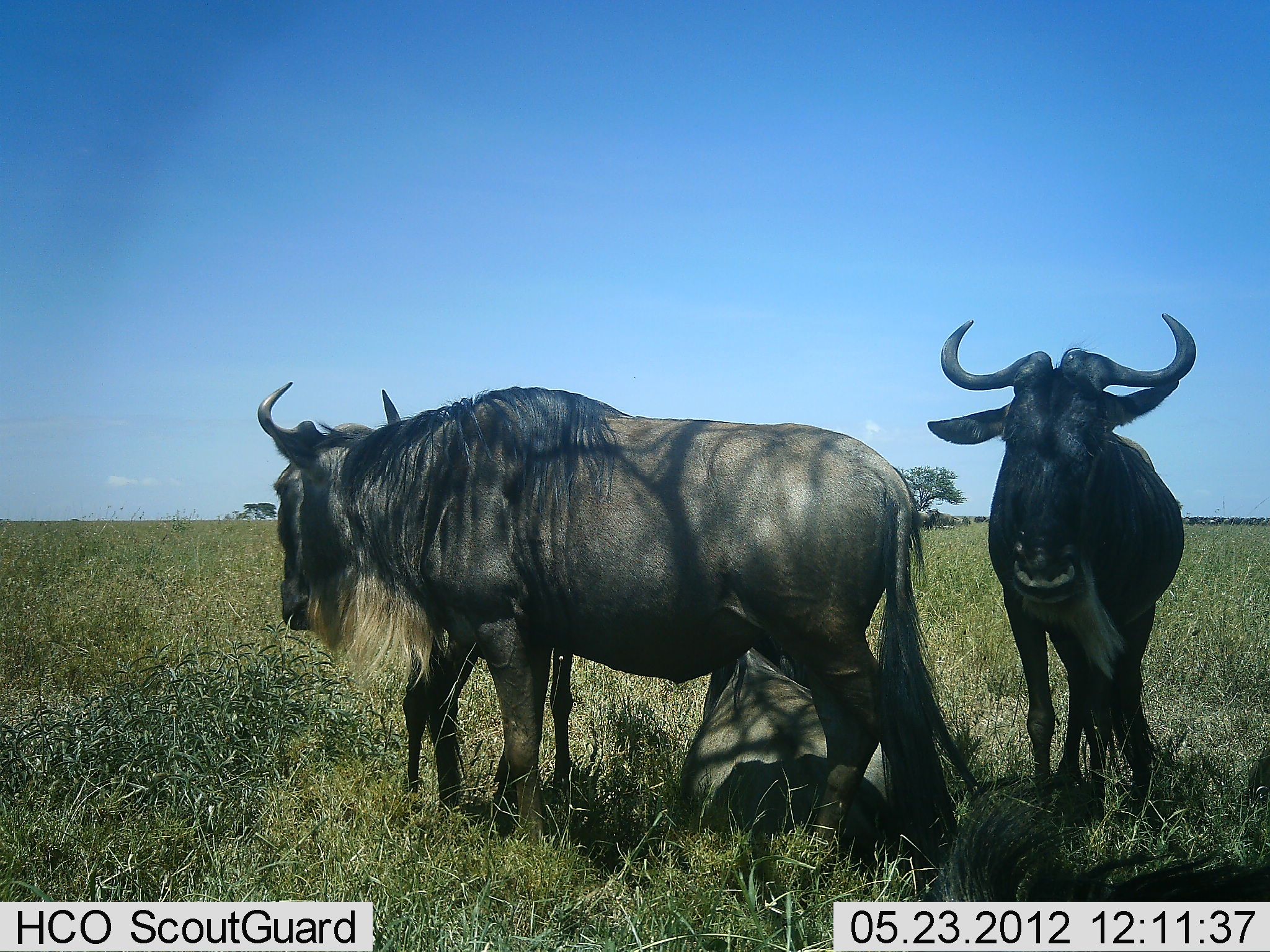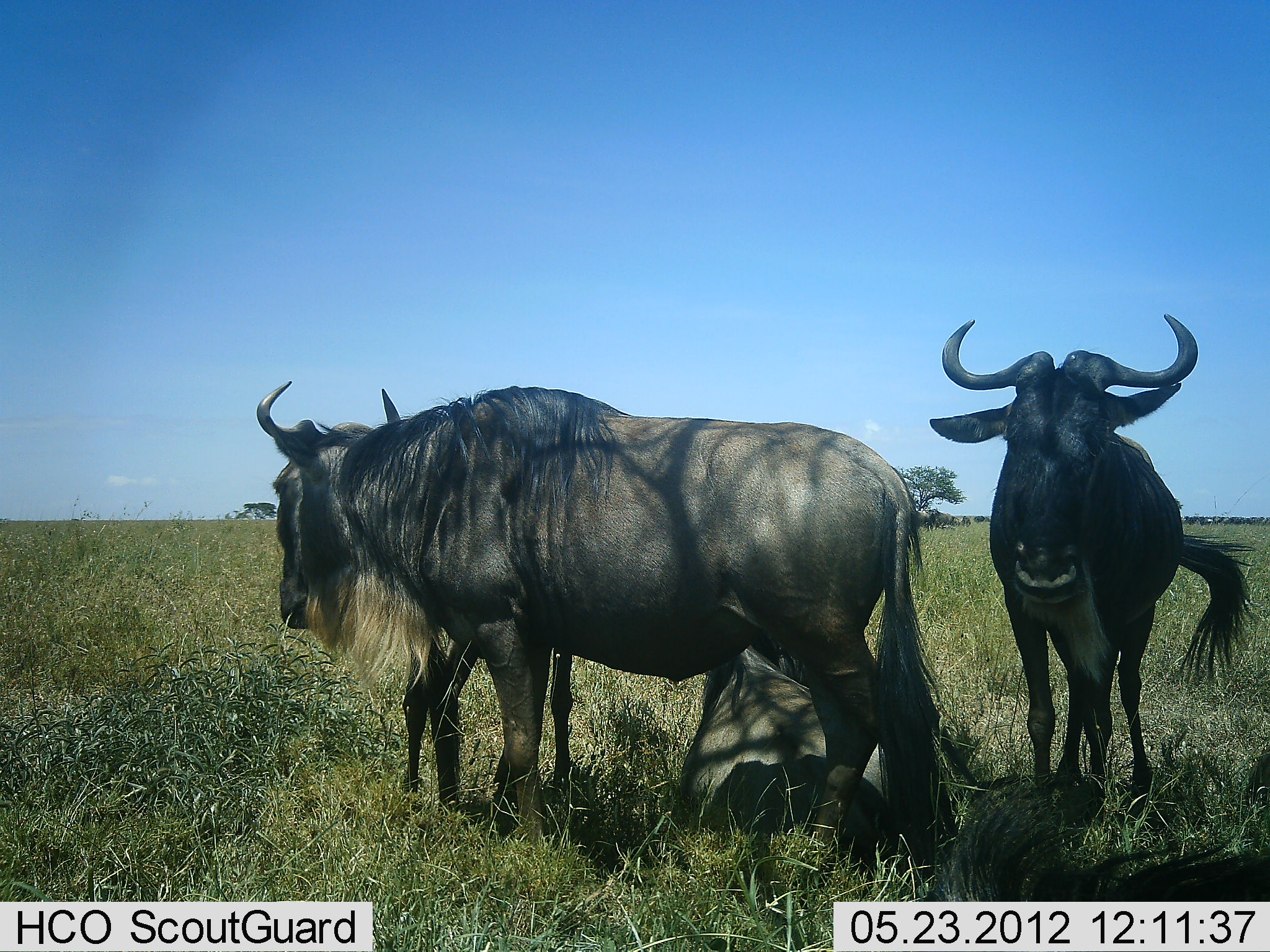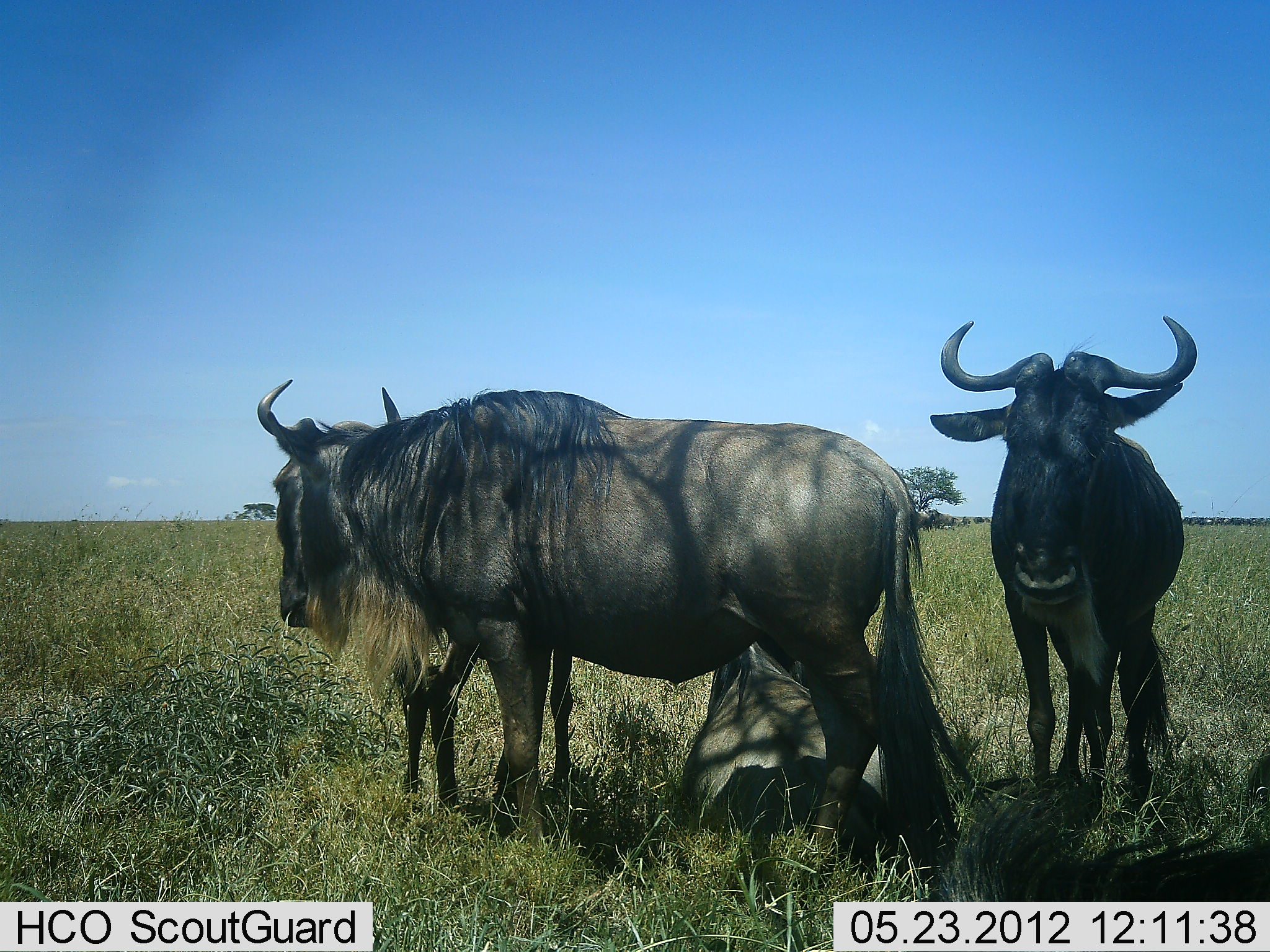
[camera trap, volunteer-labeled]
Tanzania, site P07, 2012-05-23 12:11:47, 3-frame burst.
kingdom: Animalia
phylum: Chordata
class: Mammalia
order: Artiodactyla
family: Bovidae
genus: Connochaetes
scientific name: Connochaetes taurinus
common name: blue wildebeest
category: wildebeest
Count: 4.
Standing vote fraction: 95%.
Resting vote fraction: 90%.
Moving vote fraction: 0%.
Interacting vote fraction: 5%.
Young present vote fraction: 25%.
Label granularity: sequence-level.